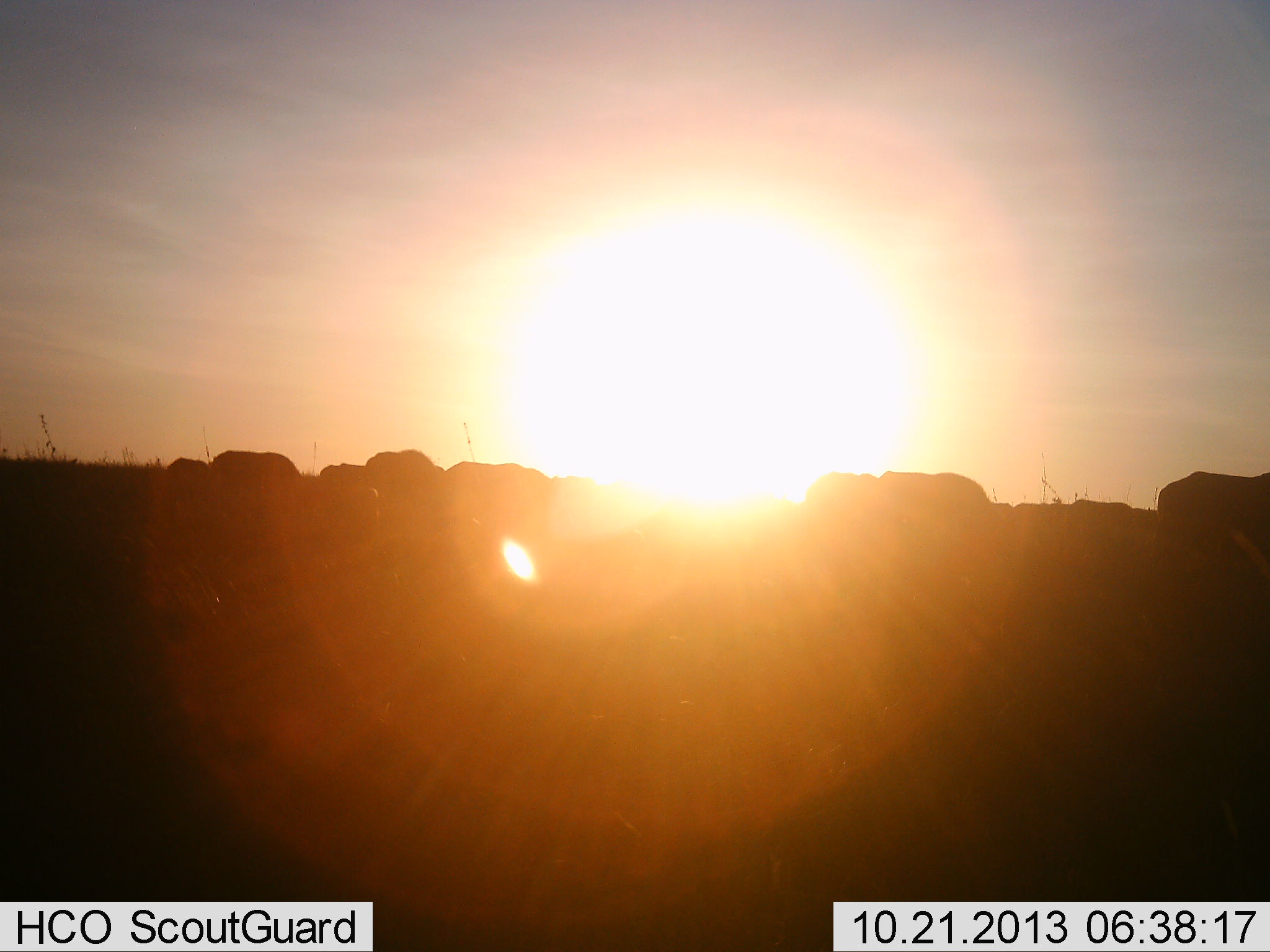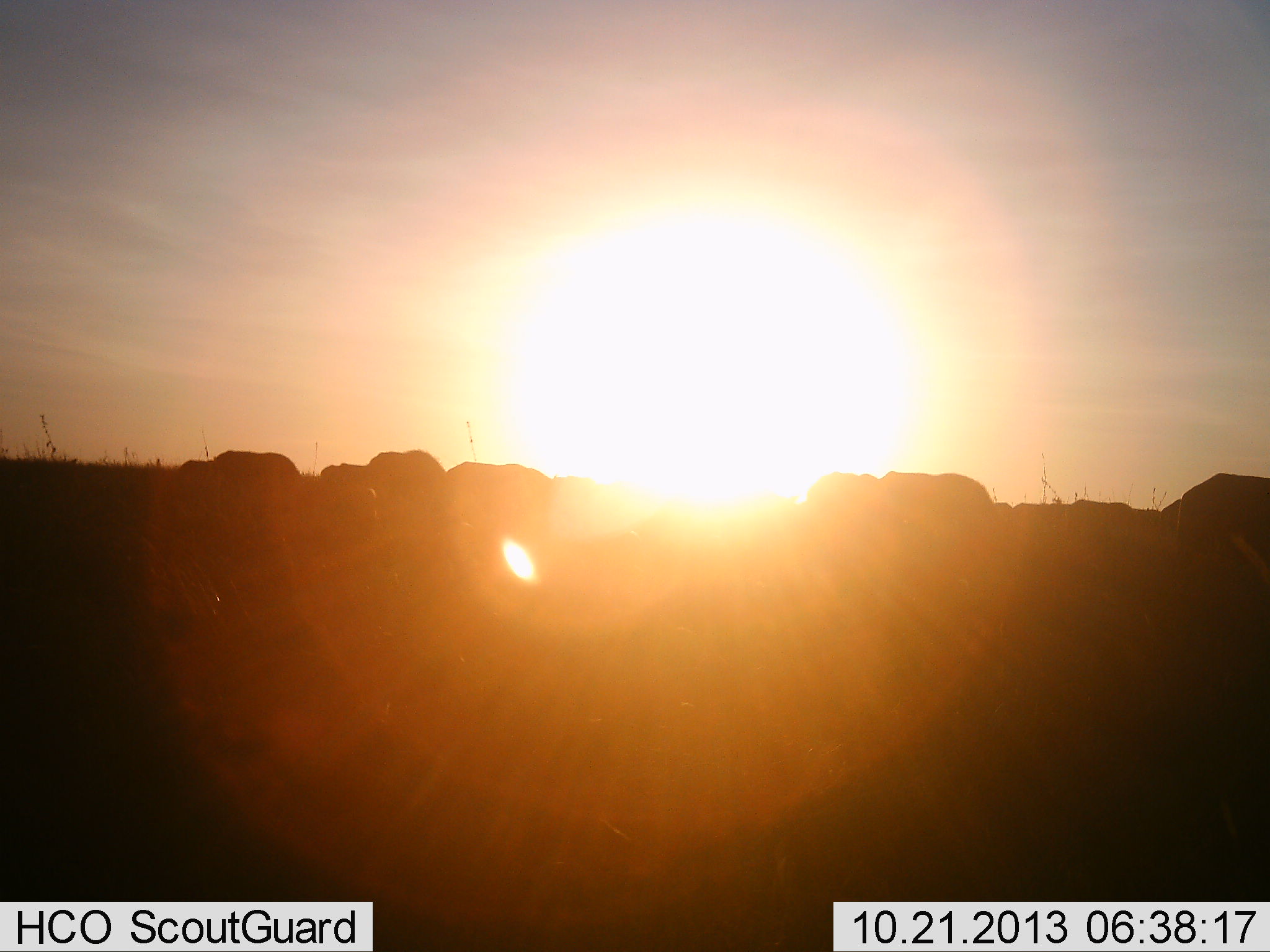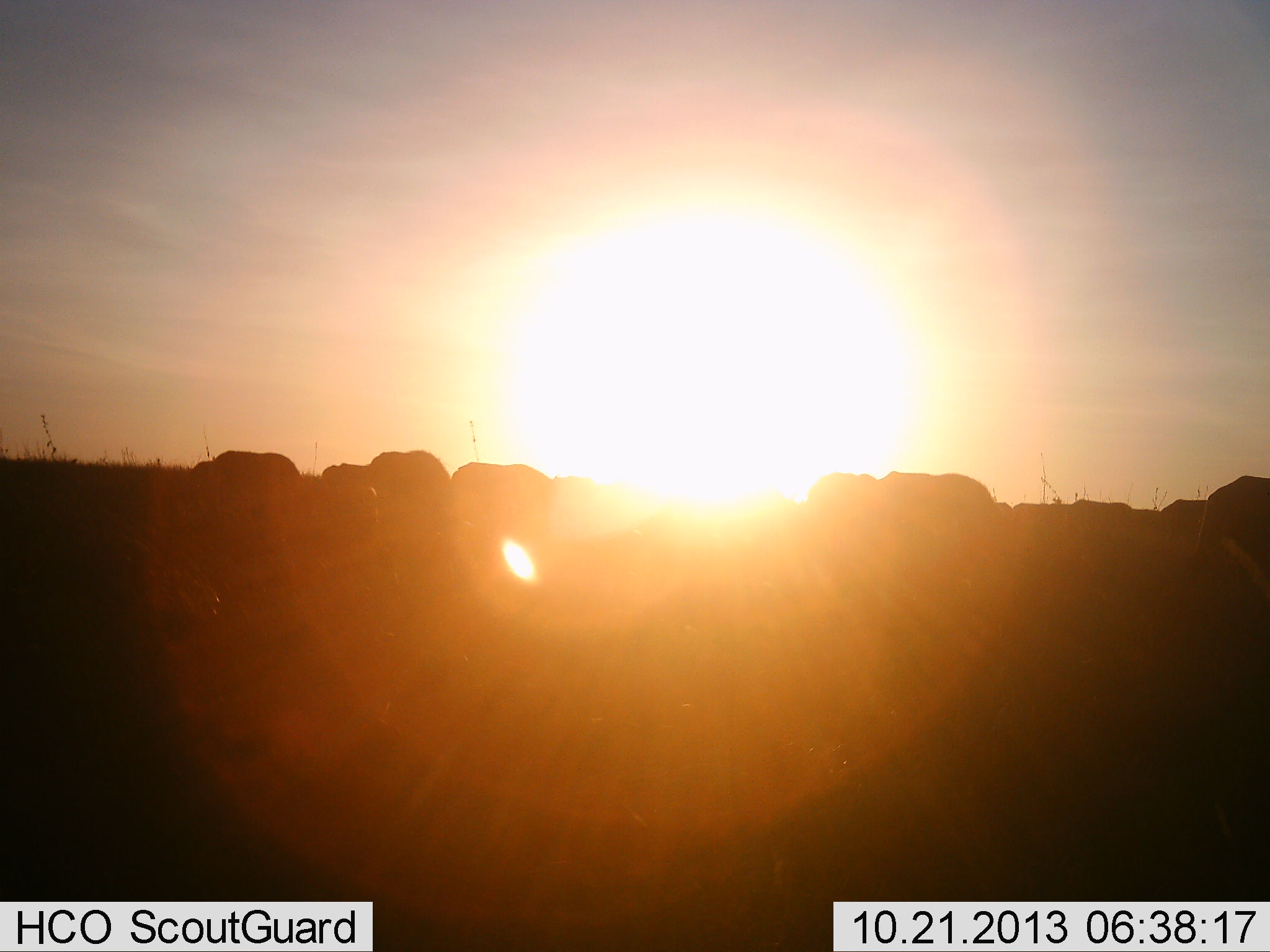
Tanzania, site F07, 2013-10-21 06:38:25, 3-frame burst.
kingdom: Animalia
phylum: Chordata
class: Mammalia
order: Artiodactyla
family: Bovidae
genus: Syncerus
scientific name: Syncerus caffer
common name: cape buffalo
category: buffalo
Buffalo (cape buffalo) (Syncerus caffer), count 11-50. Behavior (volunteer vote fractions): standing 80%, resting 0%, moving 80%, interacting 0%. Young present (vote fraction): 0%. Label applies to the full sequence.